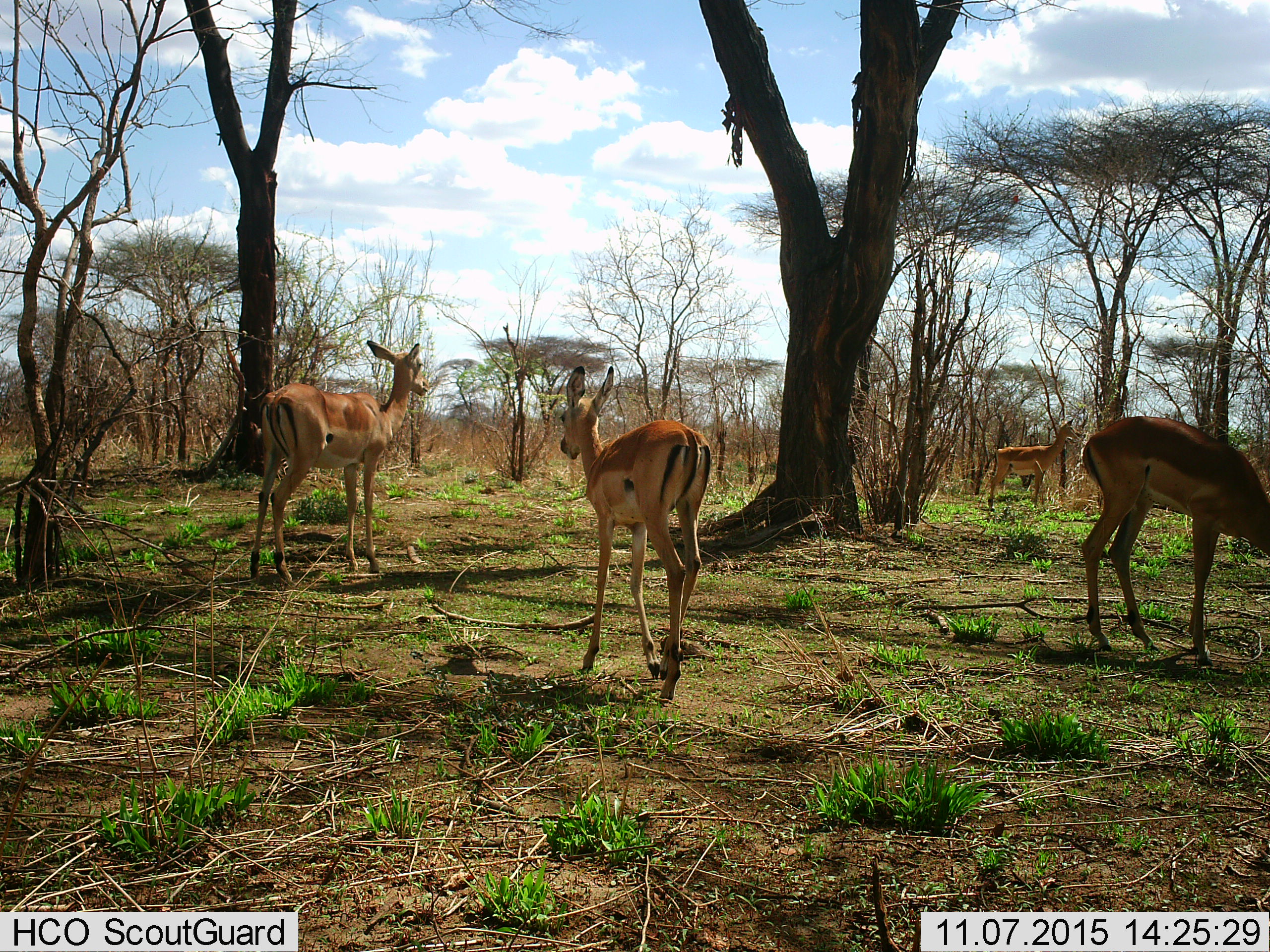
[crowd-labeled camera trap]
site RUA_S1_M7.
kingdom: Animalia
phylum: Chordata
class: Mammalia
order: Artiodactyla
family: Bovidae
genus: Aepyceros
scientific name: Aepyceros melampus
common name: impala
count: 4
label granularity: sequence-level